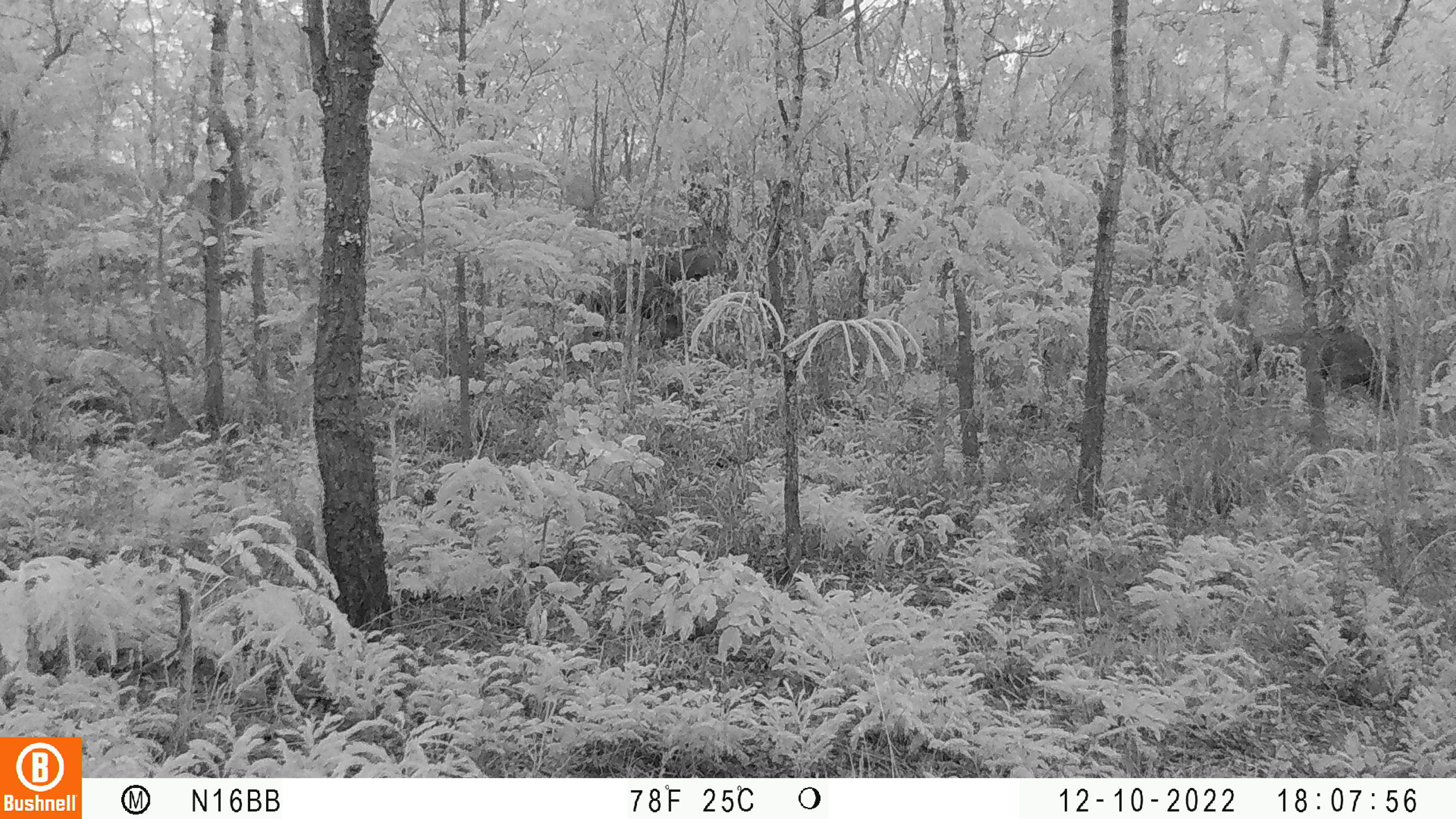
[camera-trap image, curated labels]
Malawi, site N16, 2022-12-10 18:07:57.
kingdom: Animalia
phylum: Chordata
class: Mammalia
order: Artiodactyla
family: Suidae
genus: Potamochoerus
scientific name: Potamochoerus larvatus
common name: bushpig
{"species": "bushpig (Potamochoerus larvatus)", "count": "1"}